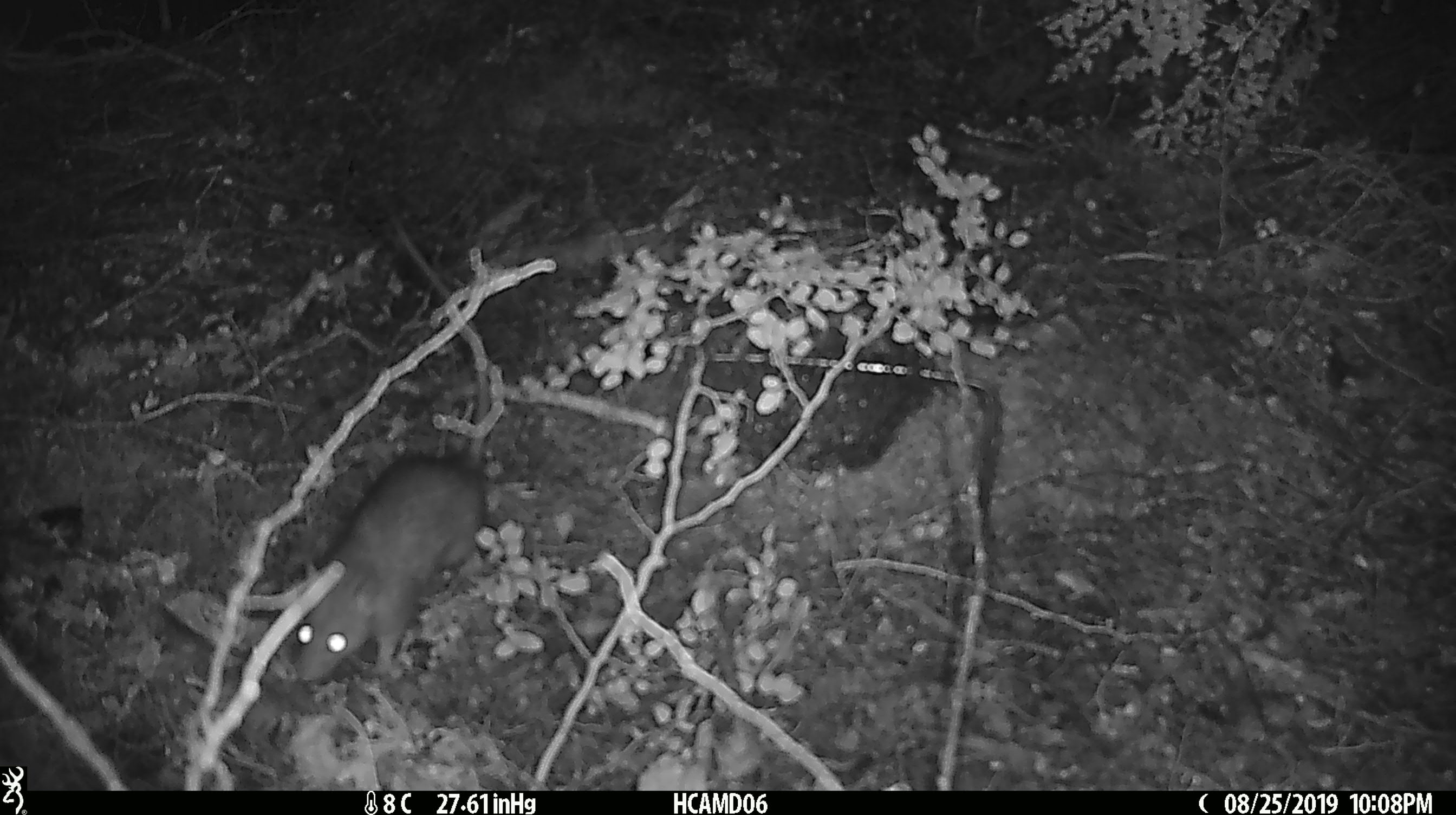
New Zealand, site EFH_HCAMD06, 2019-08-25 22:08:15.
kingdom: Animalia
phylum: Chordata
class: Mammalia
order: Rodentia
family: Muridae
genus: Rattus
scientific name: Rattus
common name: rat